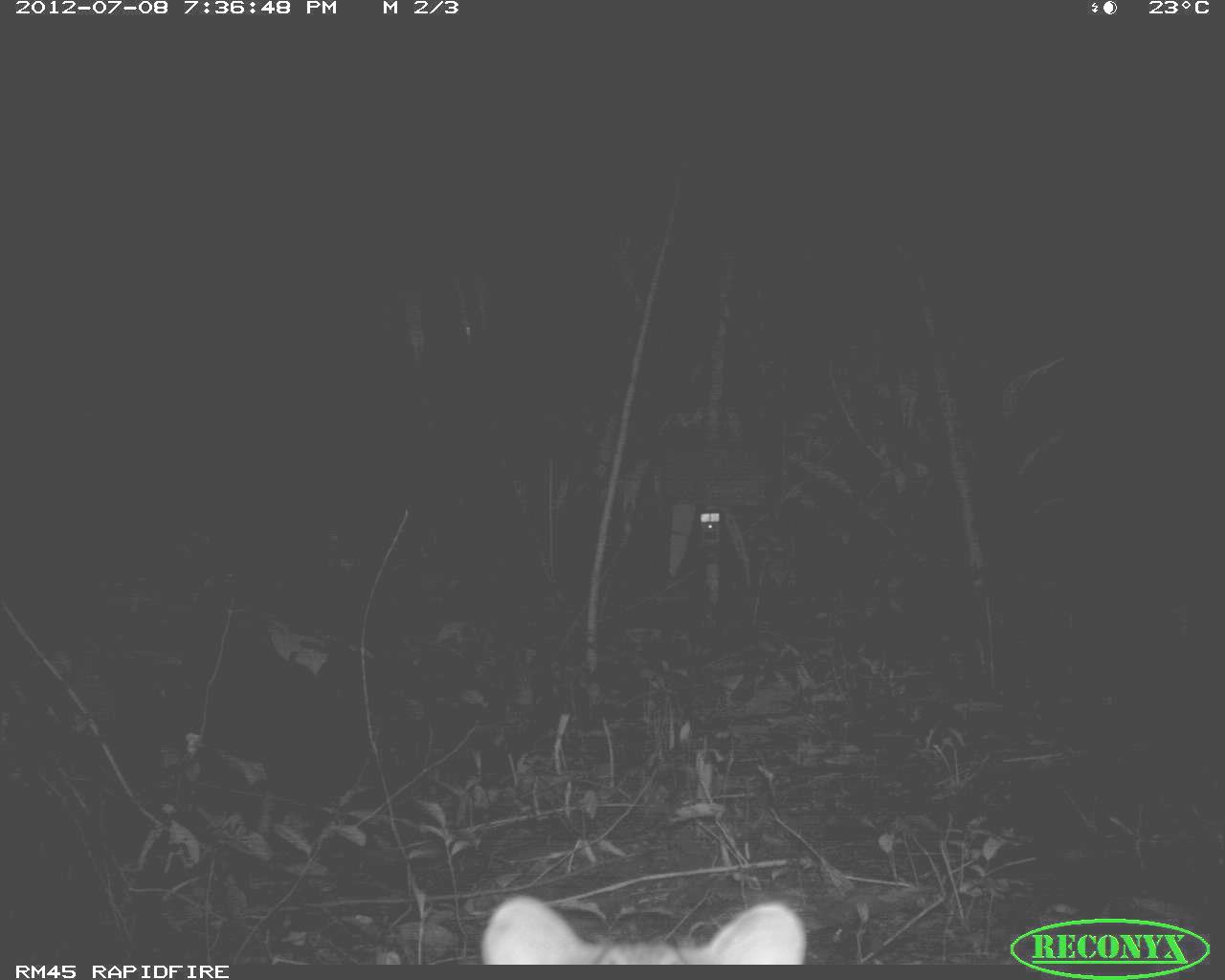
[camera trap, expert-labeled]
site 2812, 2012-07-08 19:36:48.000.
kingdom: Animalia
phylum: Chordata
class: Mammalia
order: Carnivora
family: Felidae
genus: Leopardus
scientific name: Leopardus pardalis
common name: ocelot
Leopardus pardalis (ocelot), count 1, age adult.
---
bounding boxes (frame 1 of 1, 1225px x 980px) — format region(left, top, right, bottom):
leopardus pardalis: region(478, 896, 805, 965)